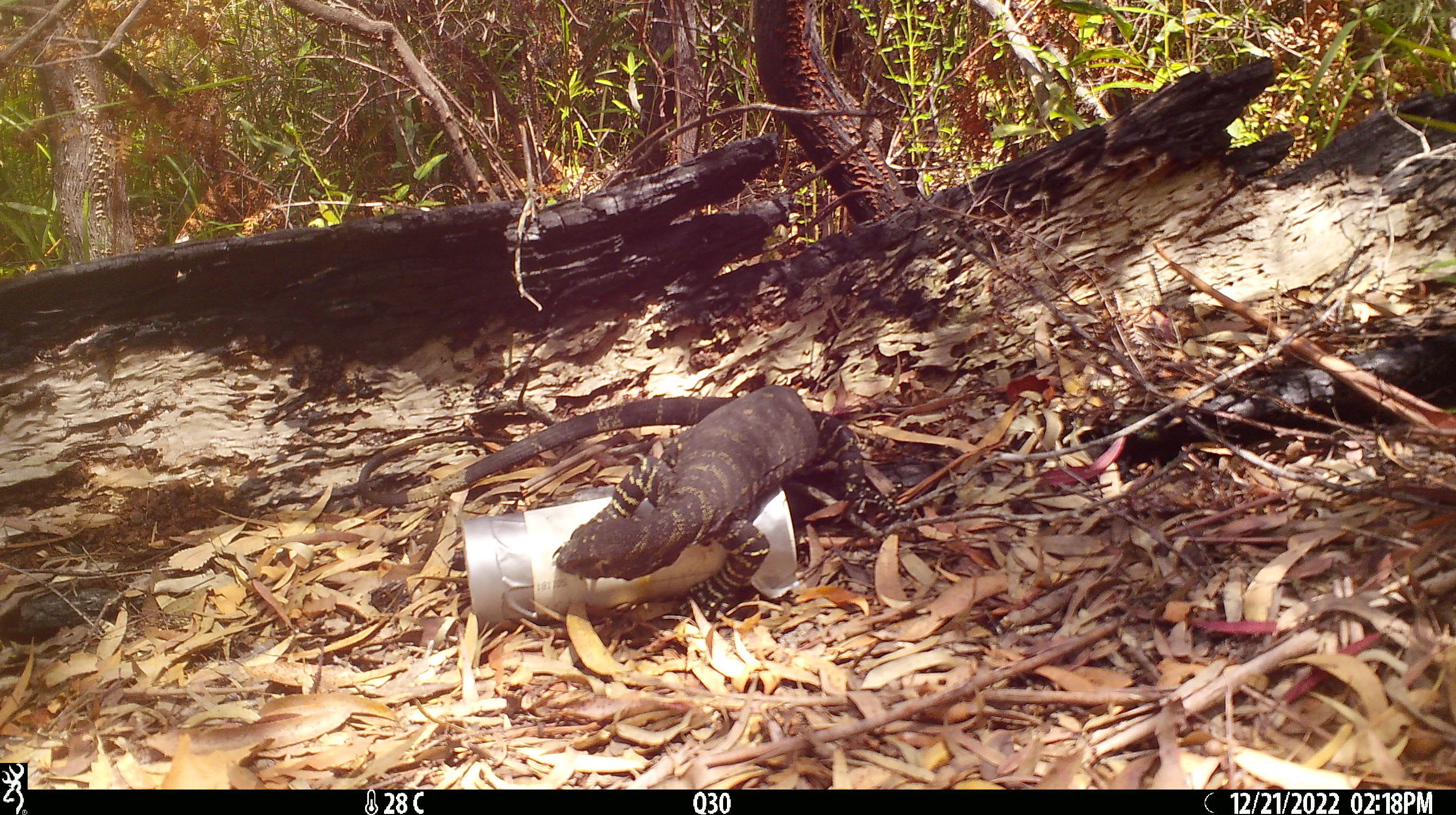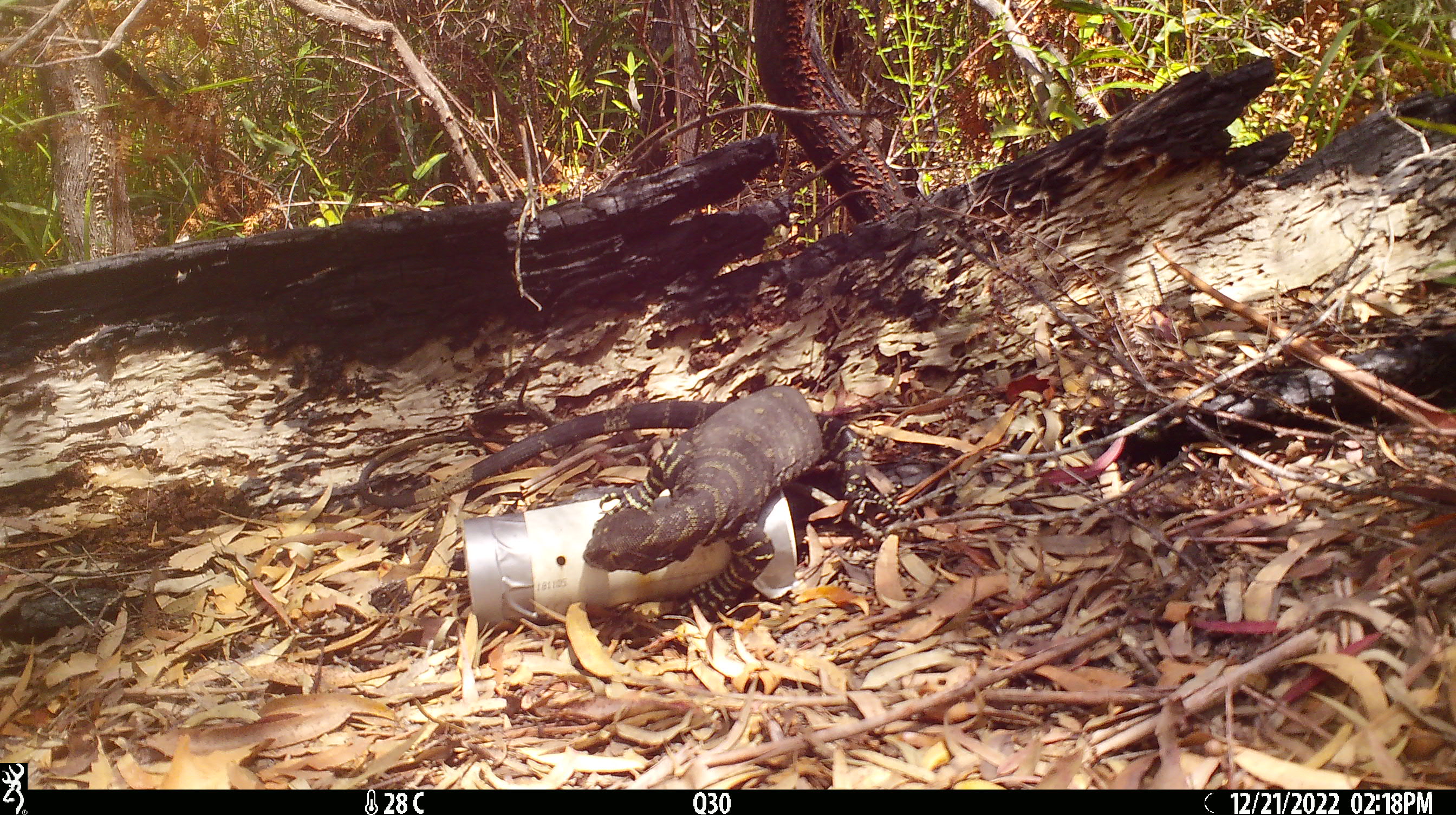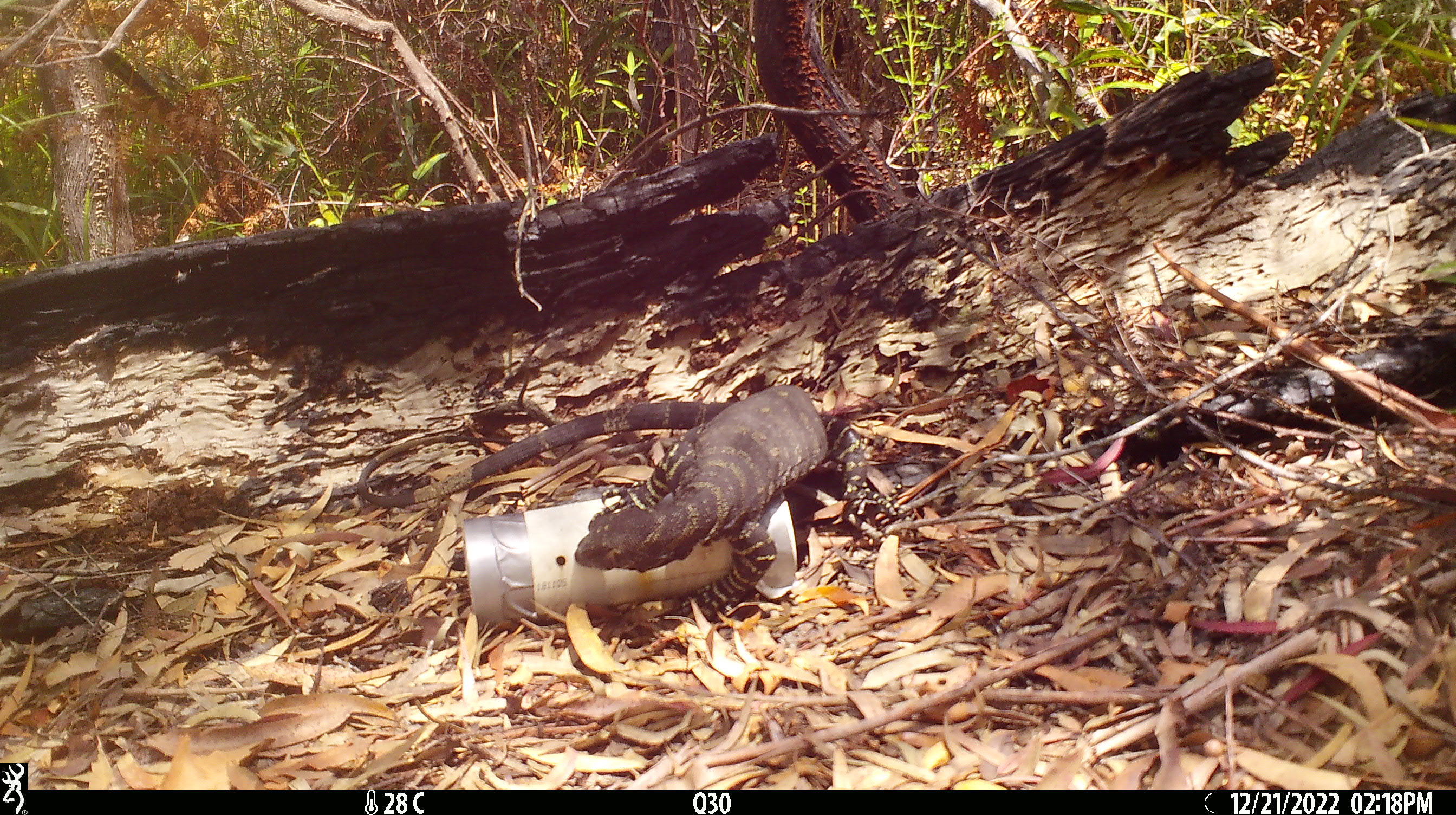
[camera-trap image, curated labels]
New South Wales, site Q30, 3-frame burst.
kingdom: Animalia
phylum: Chordata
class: Reptilia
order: Squamata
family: Varanidae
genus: Varanus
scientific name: Varanus varius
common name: lace monitor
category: goanna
Goanna (lace monitor) (Varanus varius).